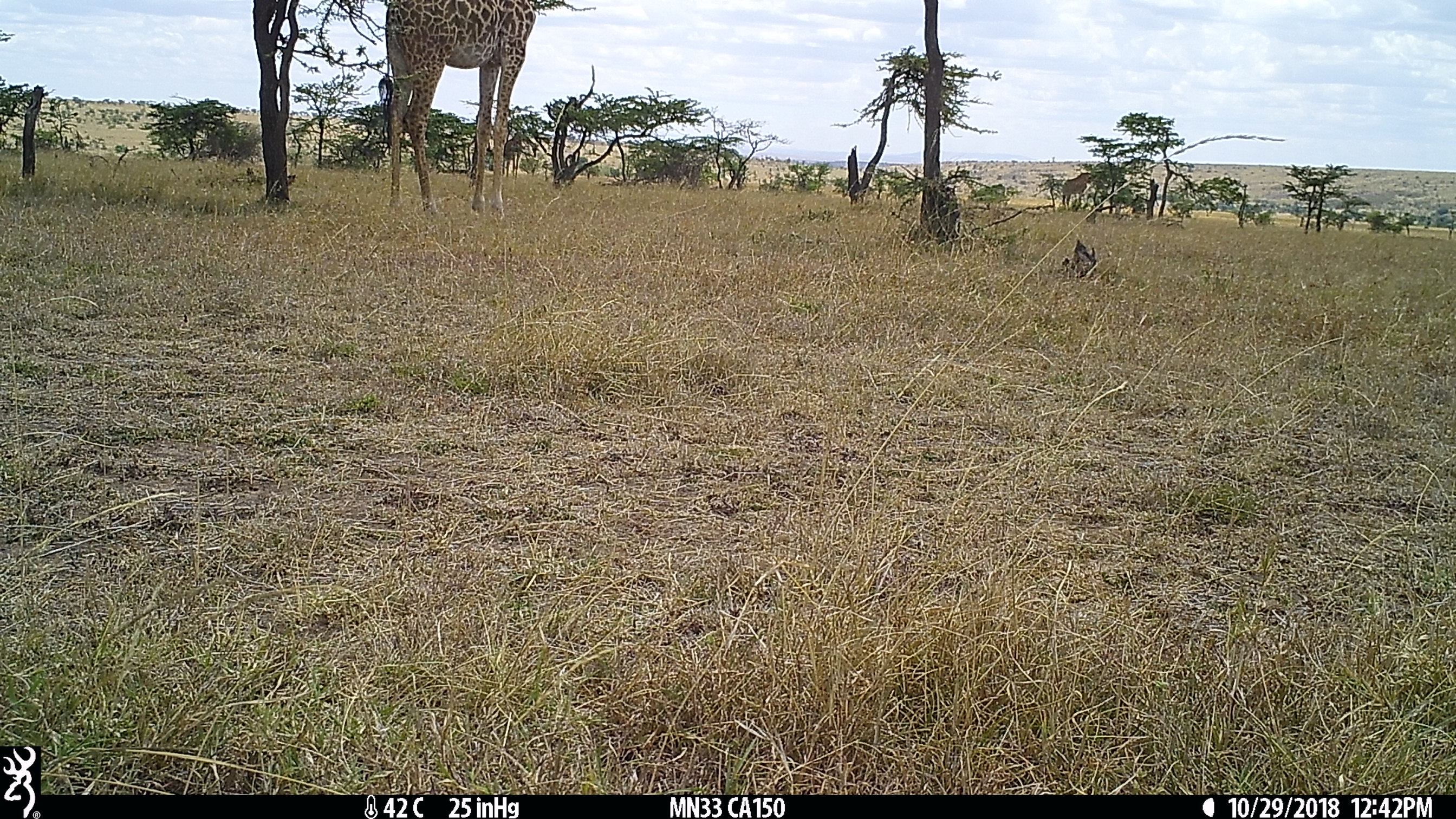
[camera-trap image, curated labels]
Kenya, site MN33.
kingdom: Animalia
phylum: Chordata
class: Mammalia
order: Artiodactyla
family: Giraffidae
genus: Giraffa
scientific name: Giraffa camelopardalis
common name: northern giraffe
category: giraffe